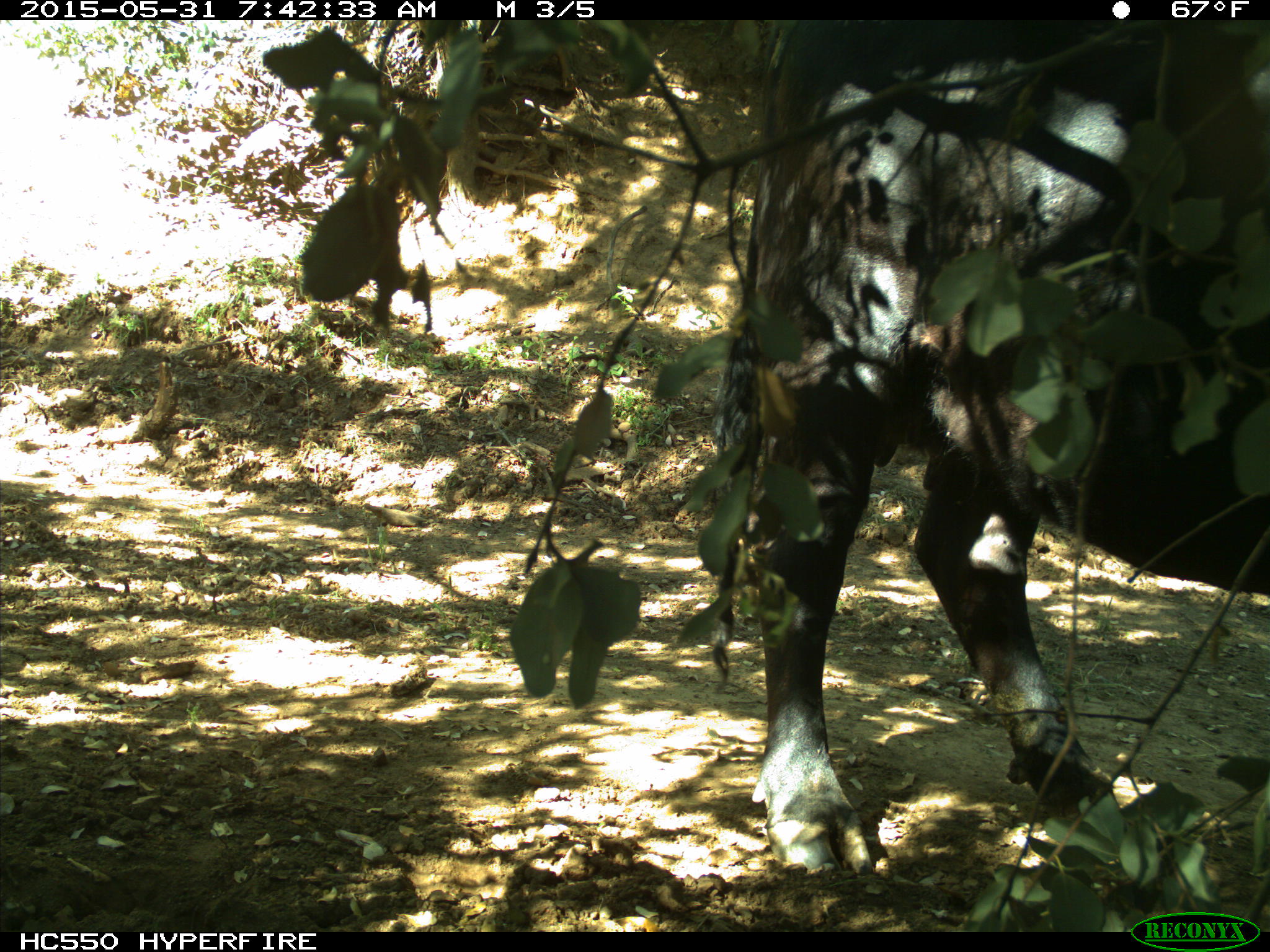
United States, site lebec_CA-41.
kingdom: Animalia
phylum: Chordata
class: Mammalia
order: Artiodactyla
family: Bovidae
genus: Bos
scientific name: Bos taurus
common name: domestic cow